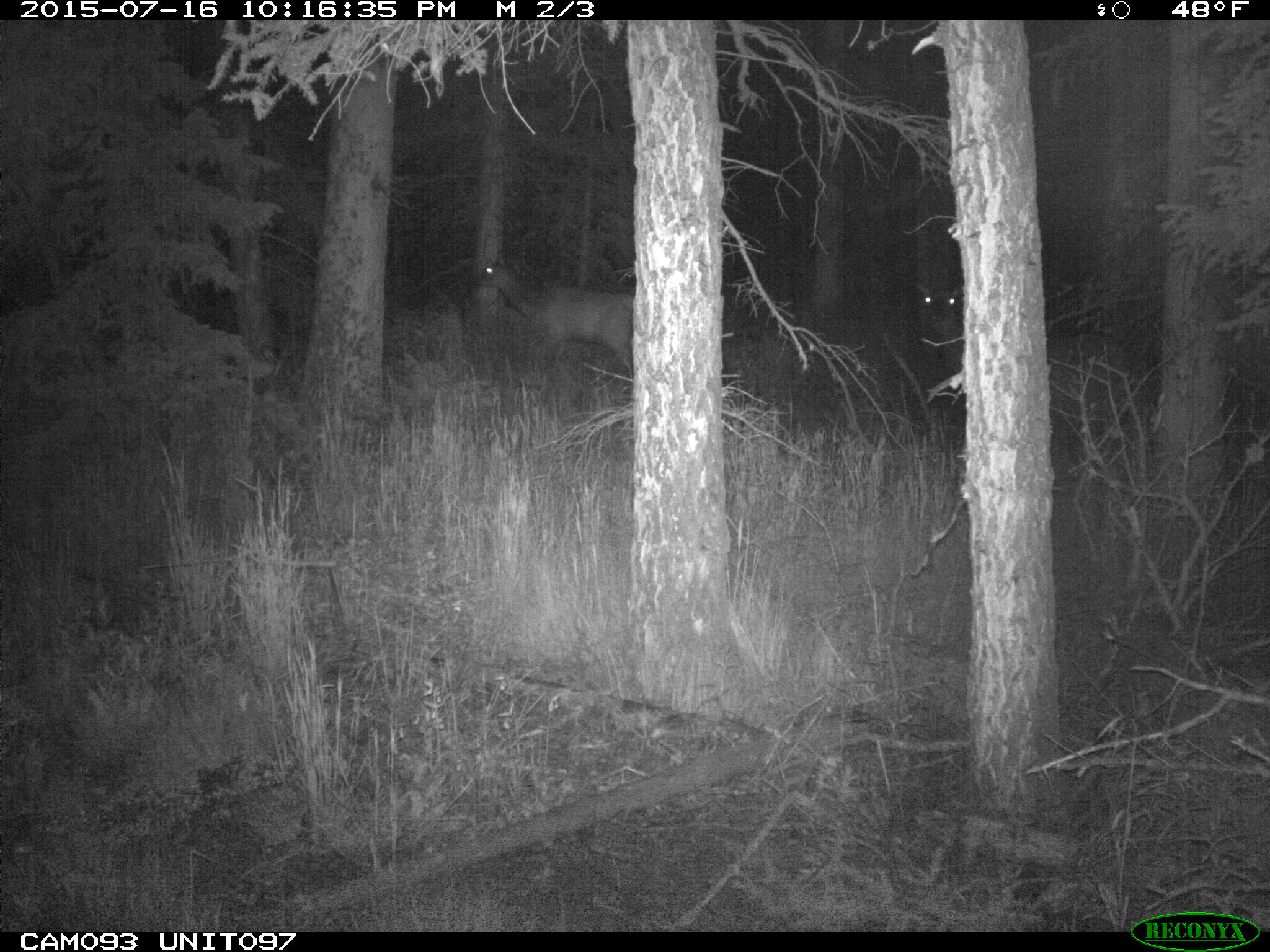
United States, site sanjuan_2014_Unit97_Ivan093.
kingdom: Animalia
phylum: Chordata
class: Mammalia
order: Artiodactyla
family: Cervidae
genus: Cervus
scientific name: Cervus elaphus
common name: red deer